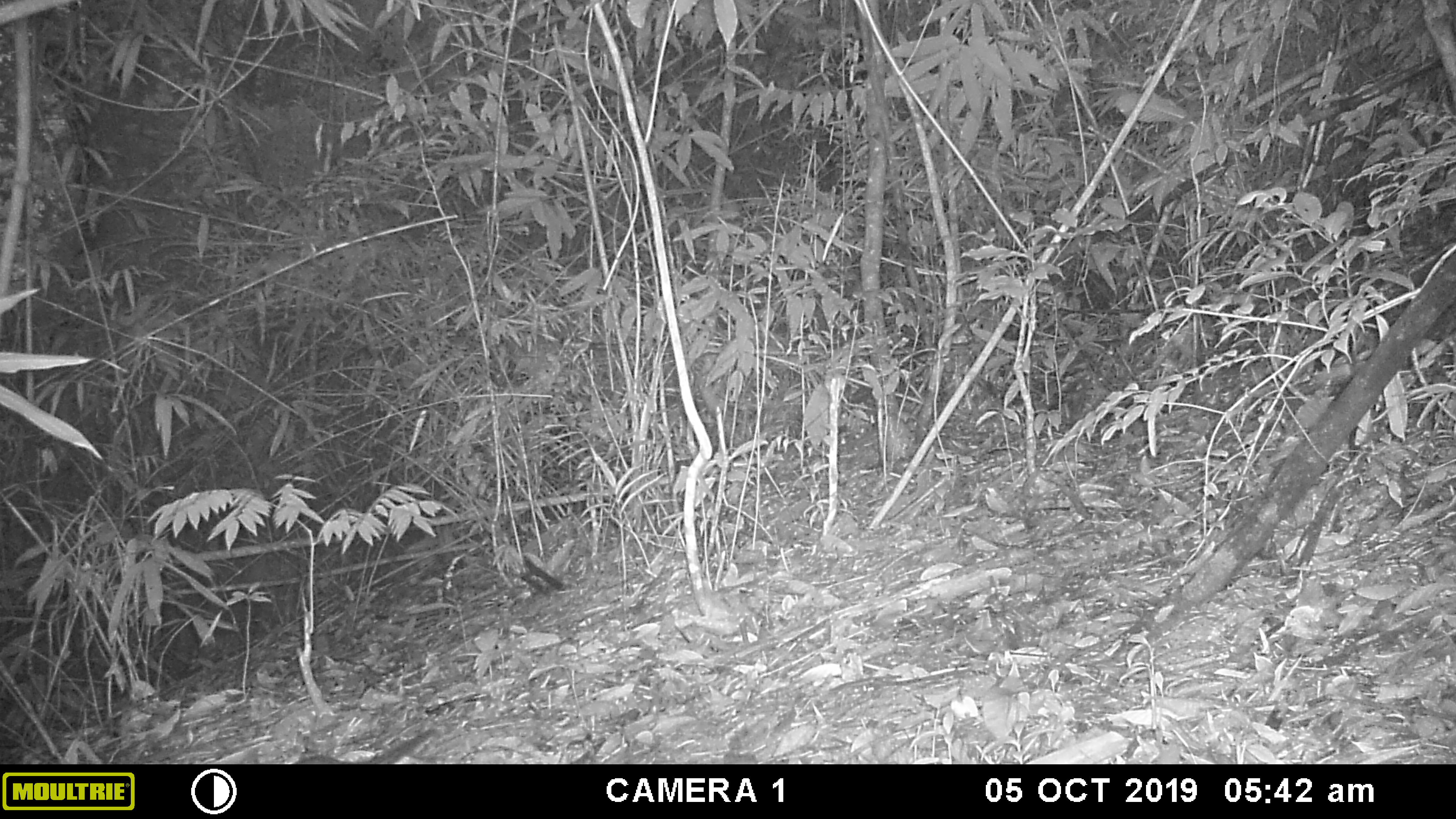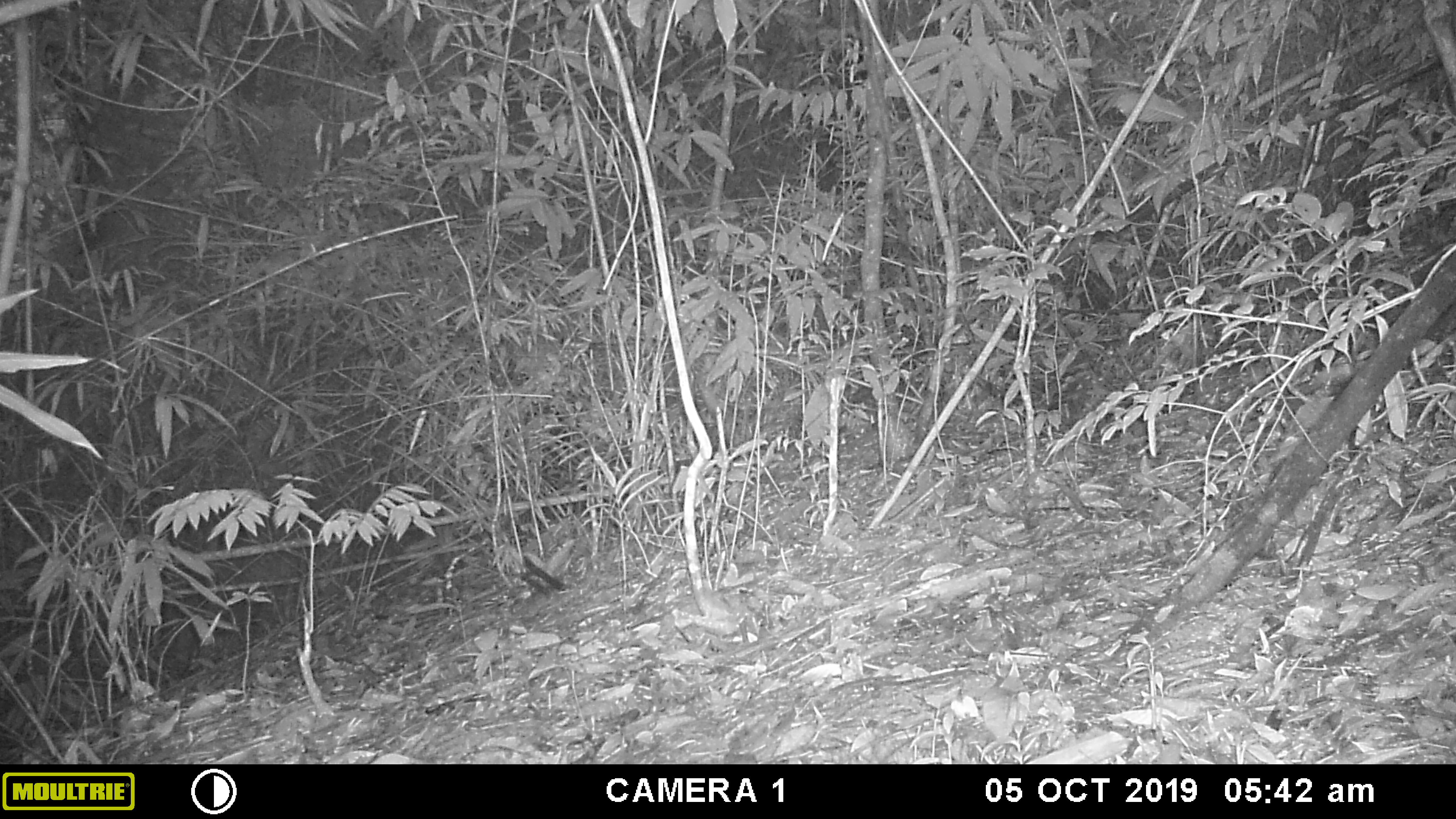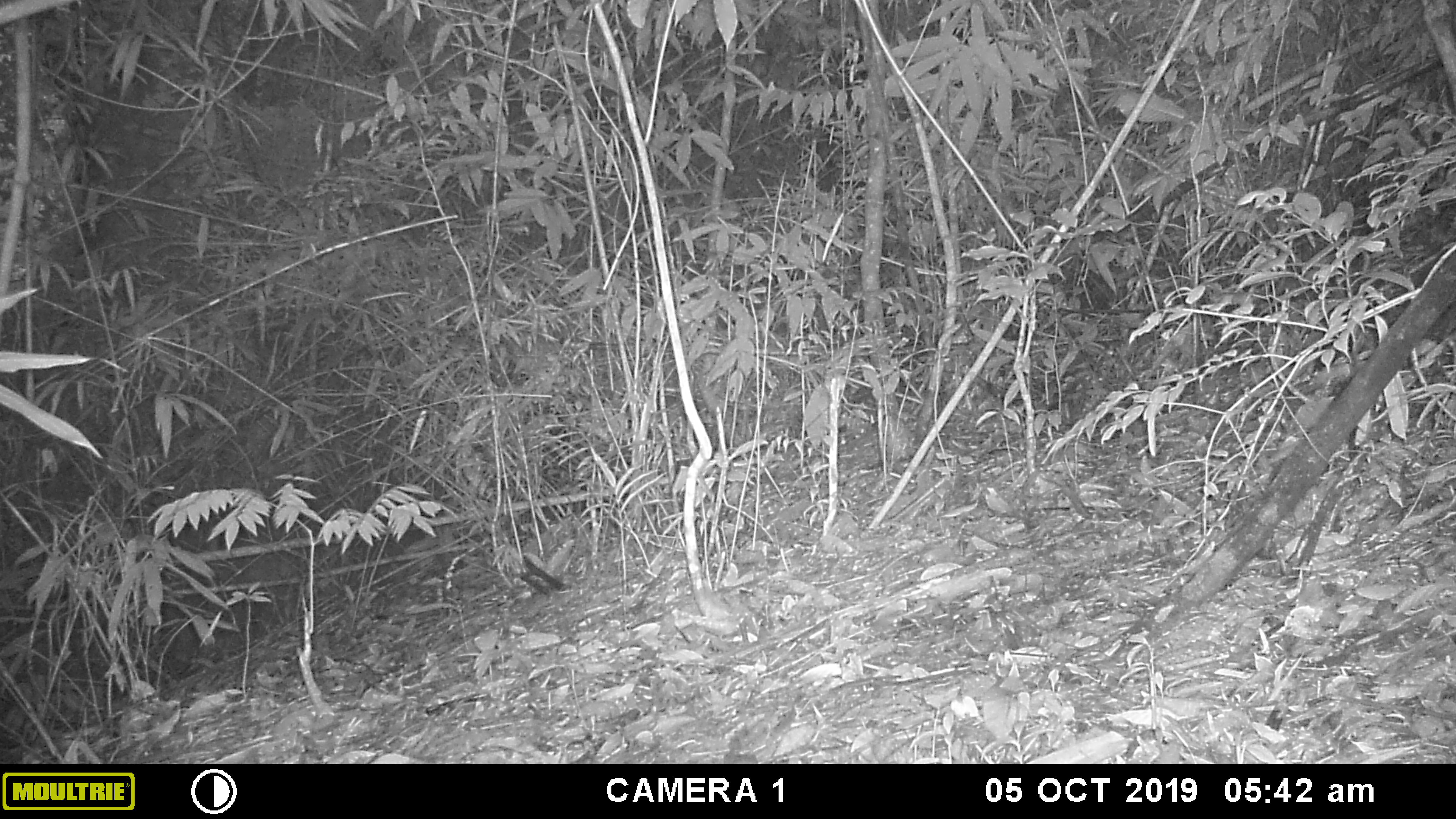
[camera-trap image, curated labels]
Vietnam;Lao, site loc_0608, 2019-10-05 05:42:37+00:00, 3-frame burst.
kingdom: Animalia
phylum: Chordata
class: Mammalia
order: Rodentia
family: Sciuridae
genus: Dremomys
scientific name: Dremomys rufigenis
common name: red-cheeked squirrel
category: red cheeked squirrel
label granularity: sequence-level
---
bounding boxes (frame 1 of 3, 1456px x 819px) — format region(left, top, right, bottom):
red cheeked squirrel: region(291, 728, 444, 764)